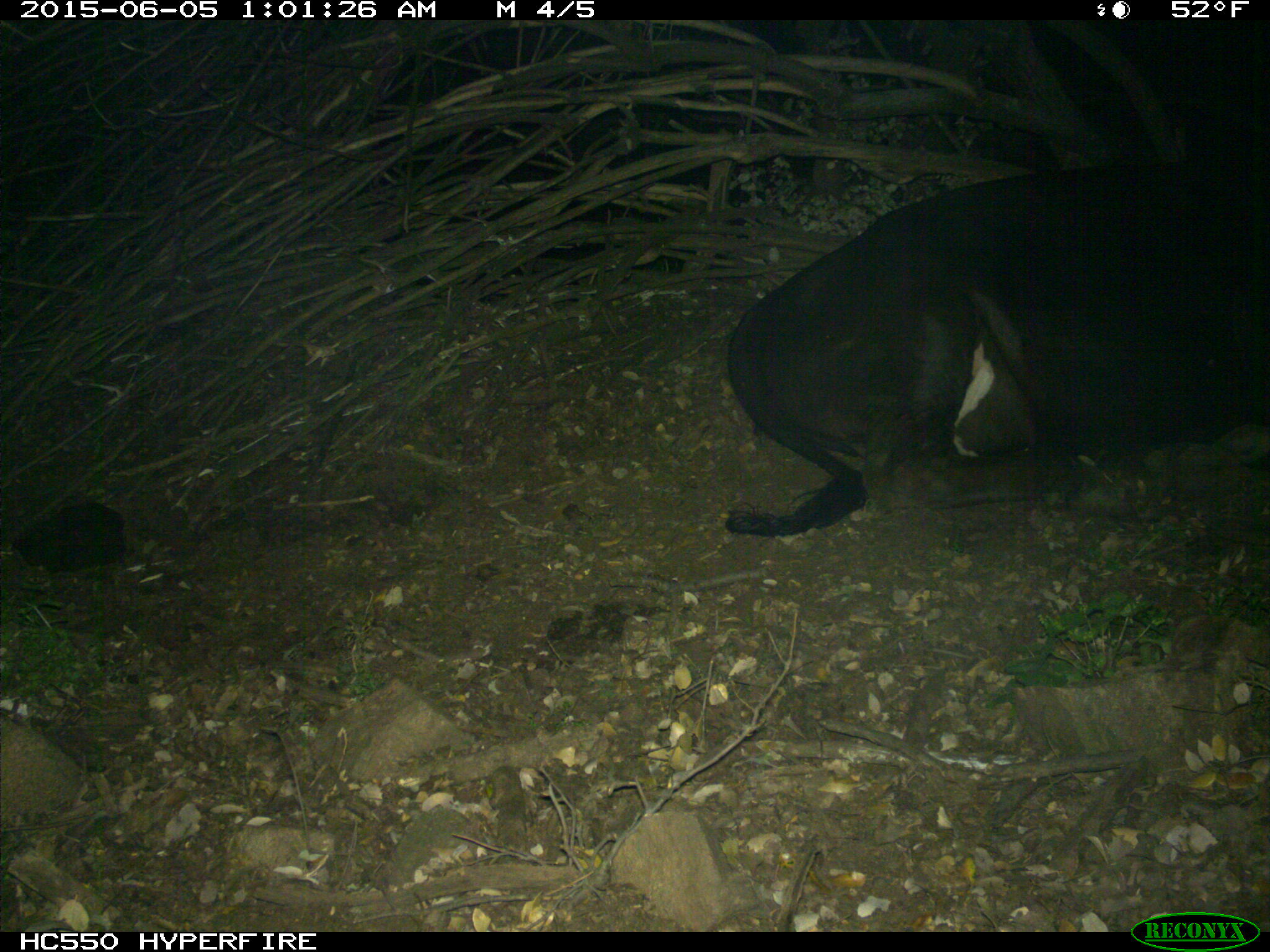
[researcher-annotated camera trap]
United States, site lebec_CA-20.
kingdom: Animalia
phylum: Chordata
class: Mammalia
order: Artiodactyla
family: Bovidae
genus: Bos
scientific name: Bos taurus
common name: domestic cow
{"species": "Bos taurus (domestic cow)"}